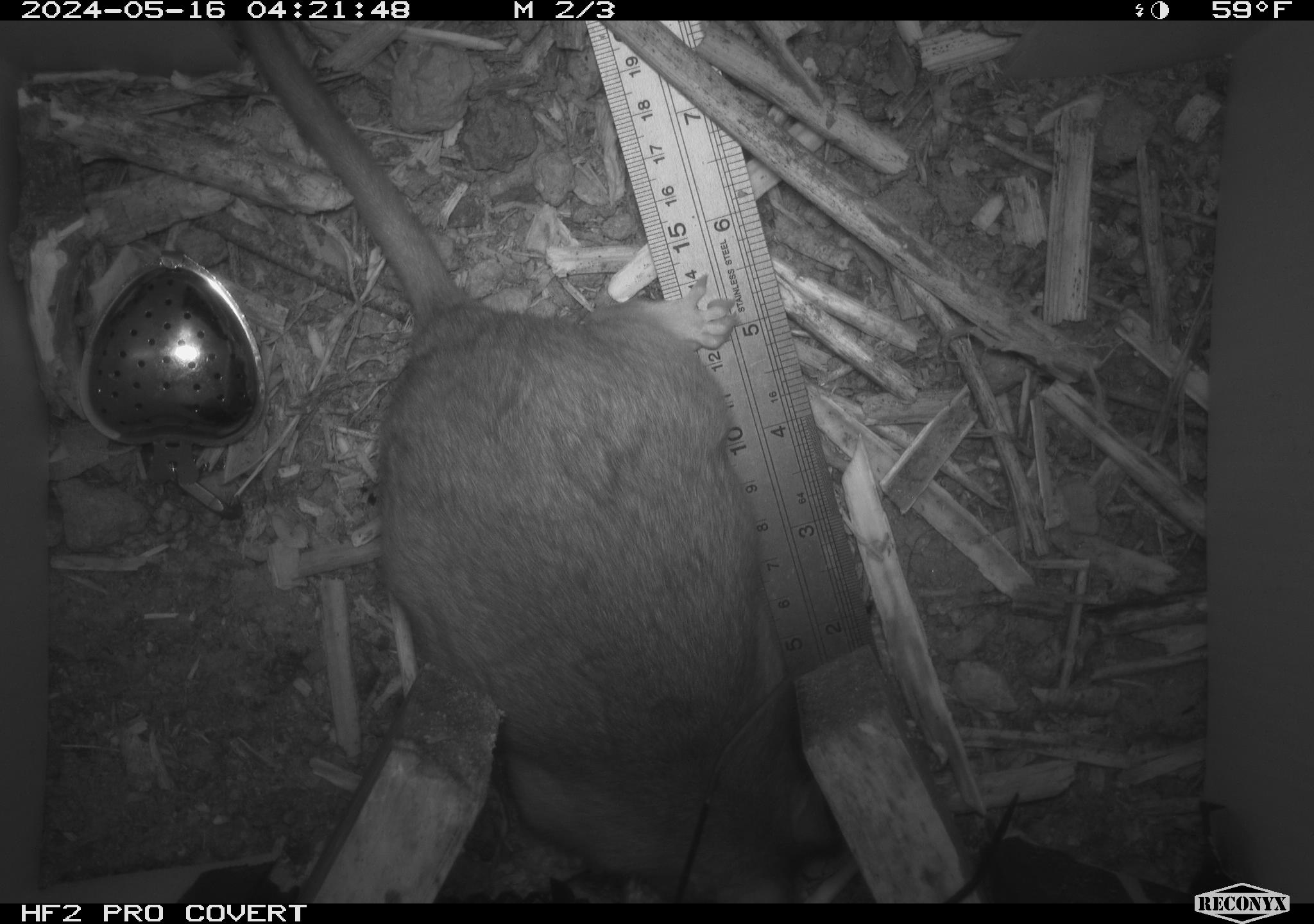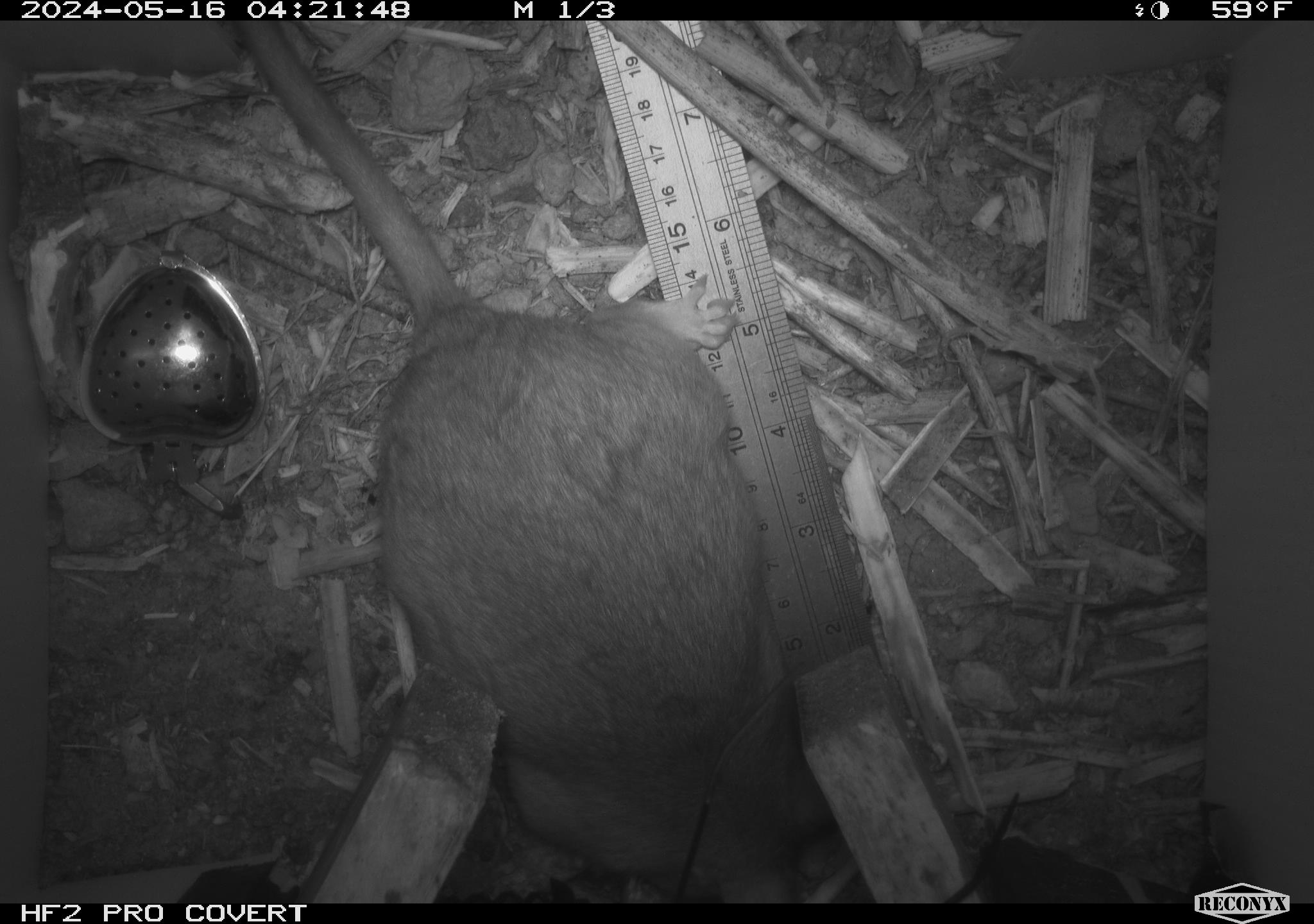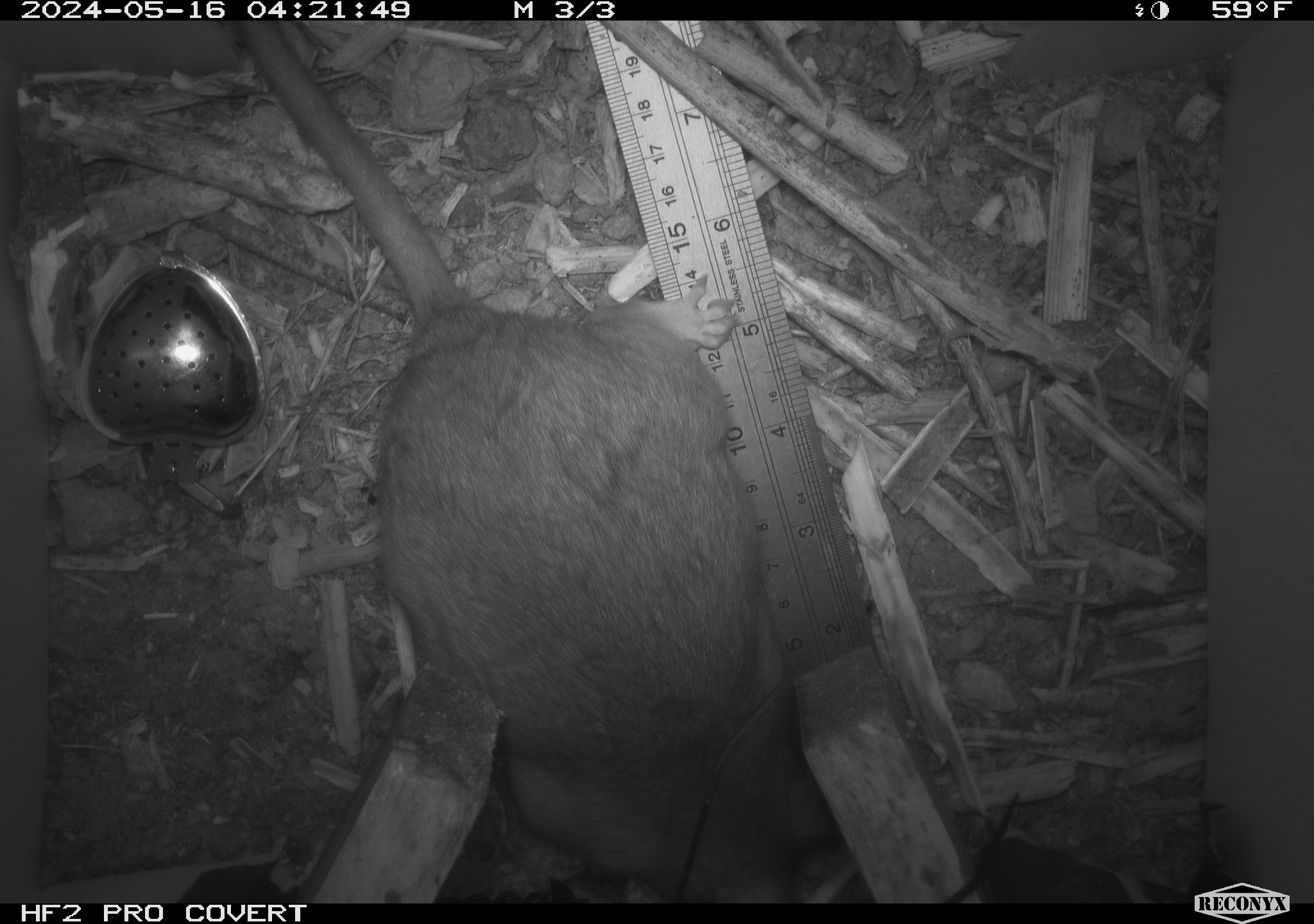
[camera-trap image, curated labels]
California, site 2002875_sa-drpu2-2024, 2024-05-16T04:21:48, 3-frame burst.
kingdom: Animalia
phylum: Chordata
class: Mammalia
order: Rodentia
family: Cricetidae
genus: Neotoma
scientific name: Neotoma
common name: pack rat or woodrat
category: neotoma species